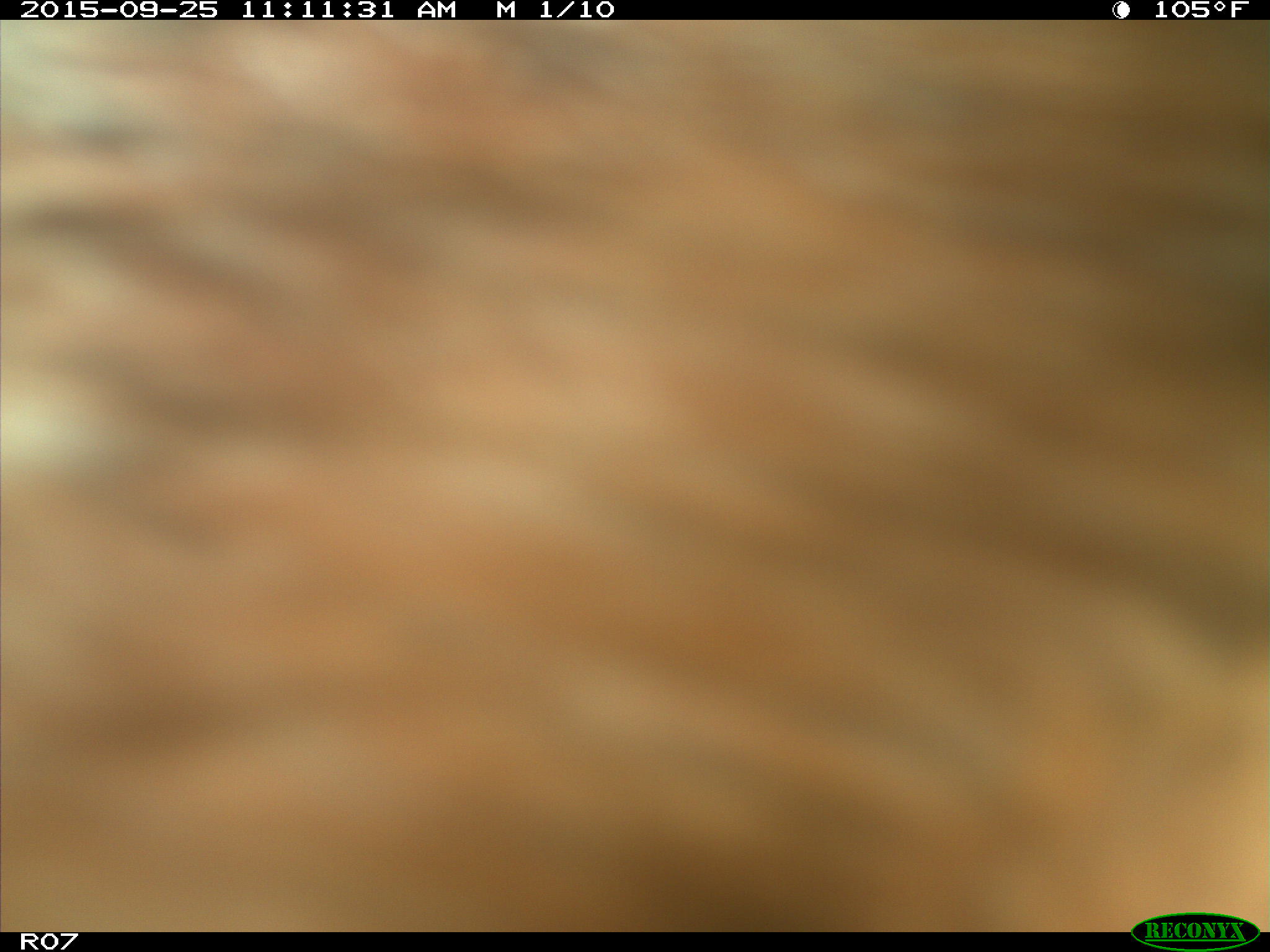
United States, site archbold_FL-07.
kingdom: Animalia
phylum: Chordata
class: Mammalia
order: Artiodactyla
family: Bovidae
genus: Bos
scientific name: Bos taurus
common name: domestic cow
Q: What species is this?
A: Bos taurus (domestic cow).